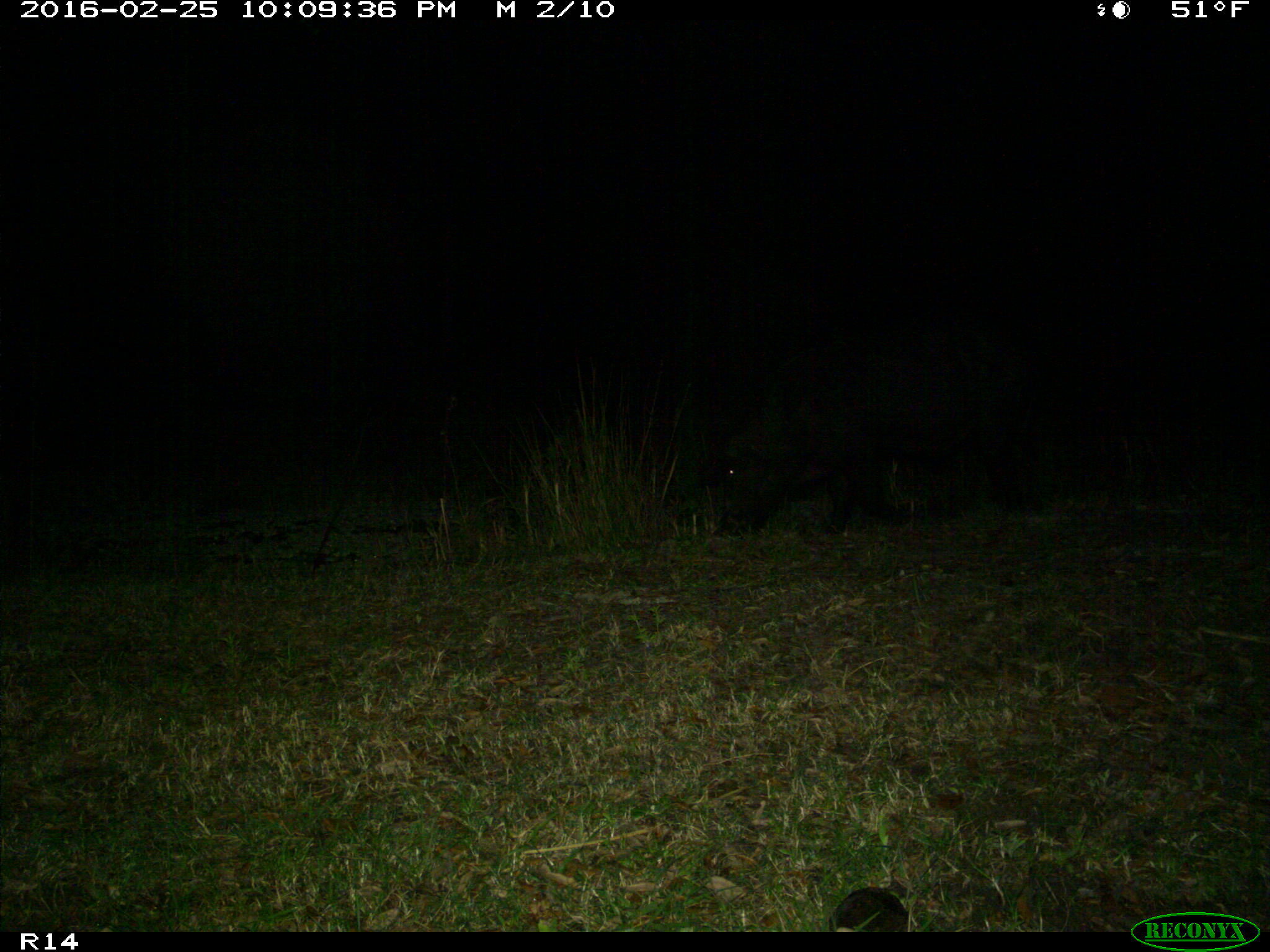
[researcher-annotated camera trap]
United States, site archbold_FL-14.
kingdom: Animalia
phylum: Chordata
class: Mammalia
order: Artiodactyla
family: Suidae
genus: Sus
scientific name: Sus scrofa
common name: wild boar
Sus scrofa (wild boar).